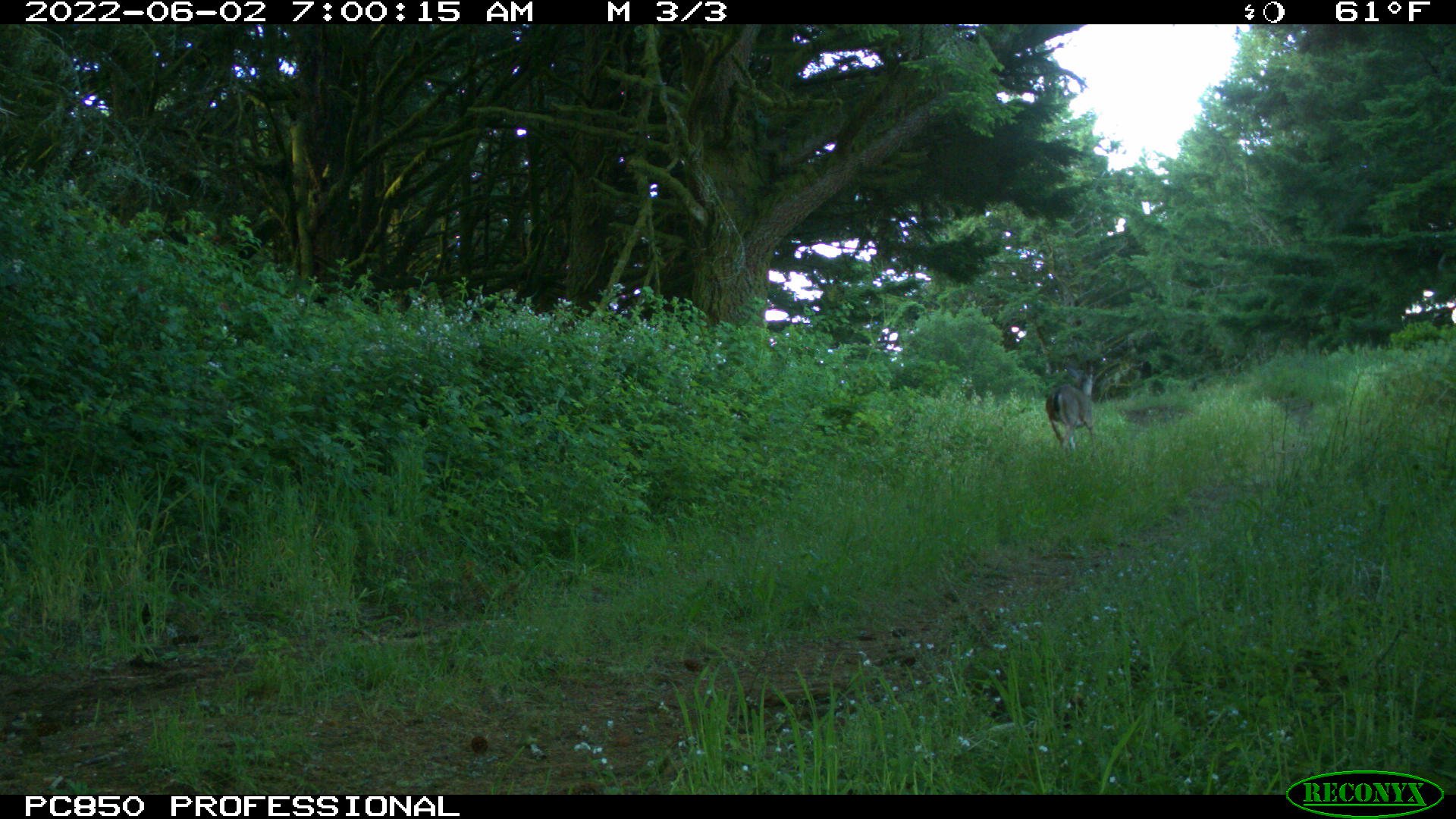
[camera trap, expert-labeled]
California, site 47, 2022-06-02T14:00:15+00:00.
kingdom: Animalia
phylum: Chordata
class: Mammalia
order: Artiodactyla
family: Cervidae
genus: Odocoileus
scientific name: Odocoileus hemionus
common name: mule deer